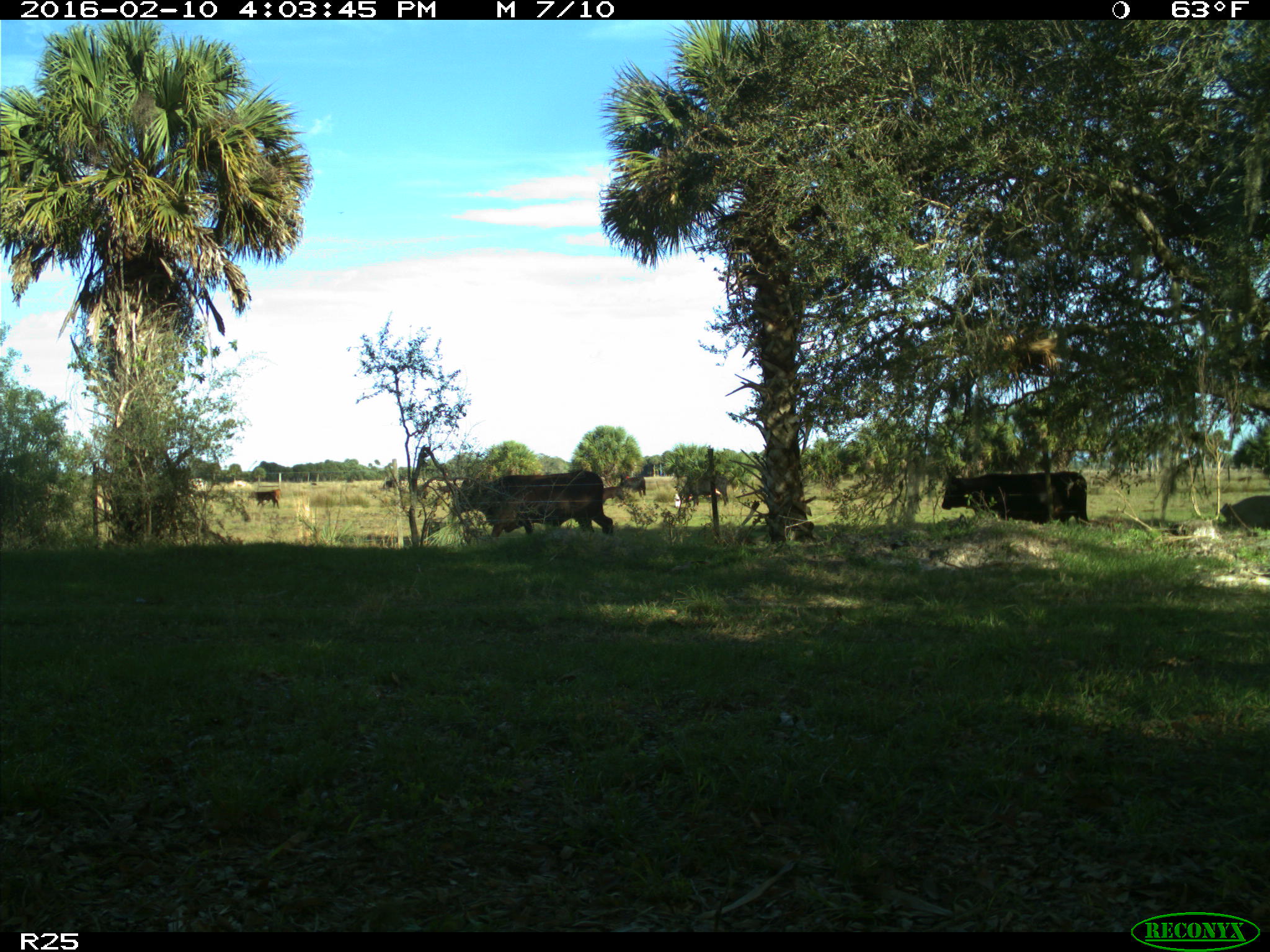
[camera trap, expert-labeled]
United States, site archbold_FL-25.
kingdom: Animalia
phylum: Chordata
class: Mammalia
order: Artiodactyla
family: Bovidae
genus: Bos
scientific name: Bos taurus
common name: domestic cow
Bos taurus (domestic cow).